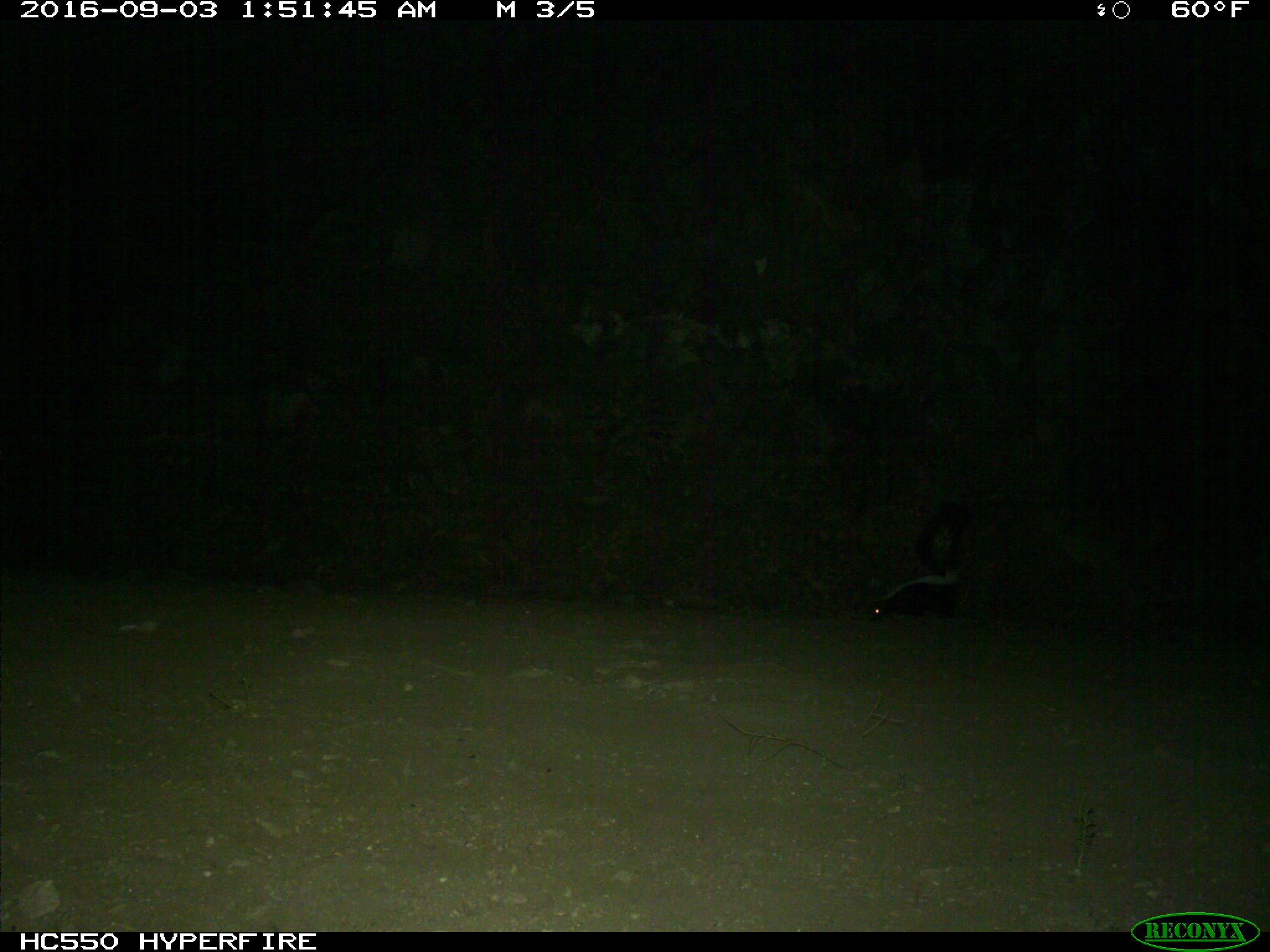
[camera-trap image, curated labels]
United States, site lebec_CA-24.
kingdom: Animalia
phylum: Chordata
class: Mammalia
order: Carnivora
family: Mephitidae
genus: Mephitis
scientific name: Mephitis mephitis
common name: striped skunk